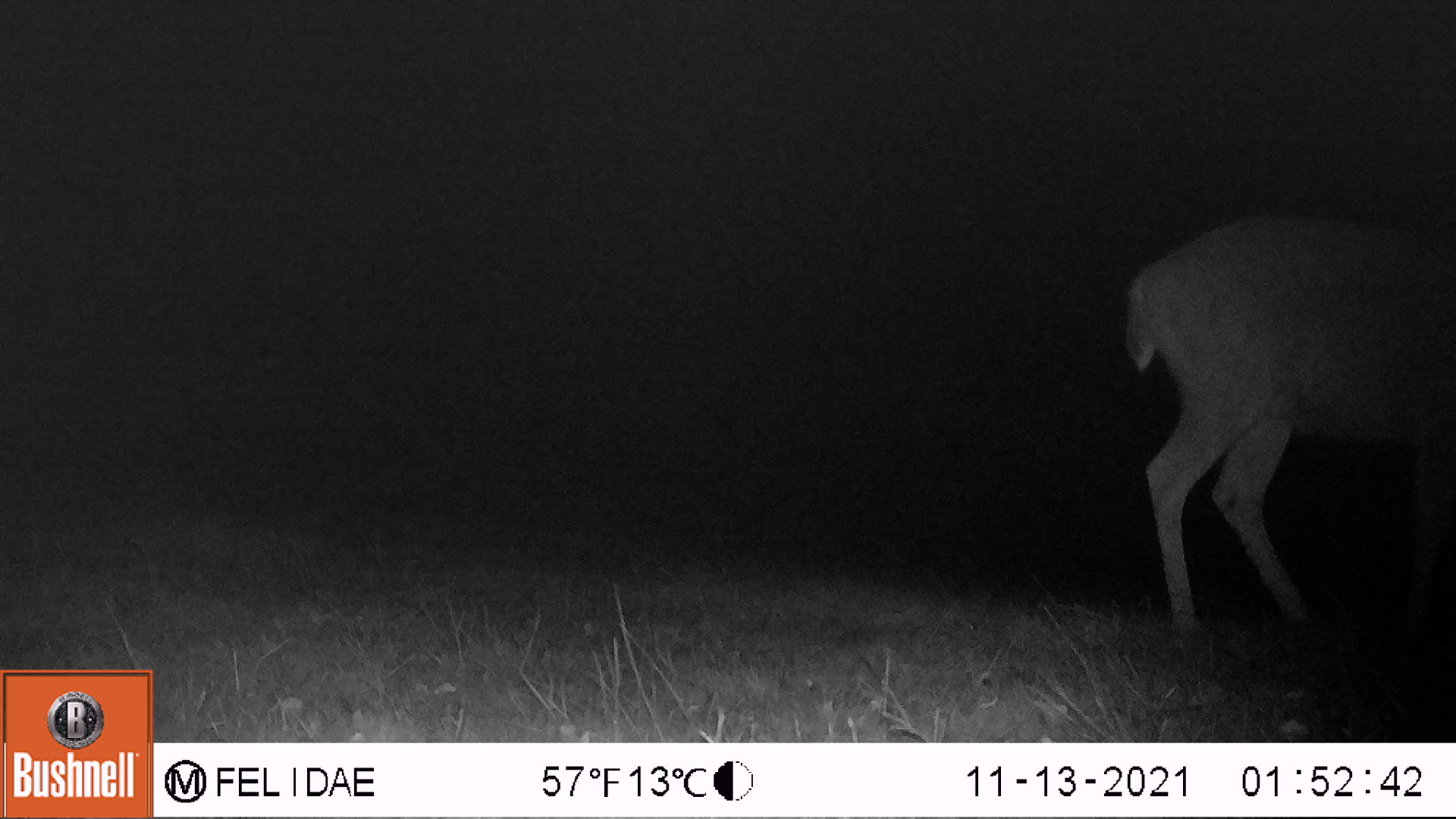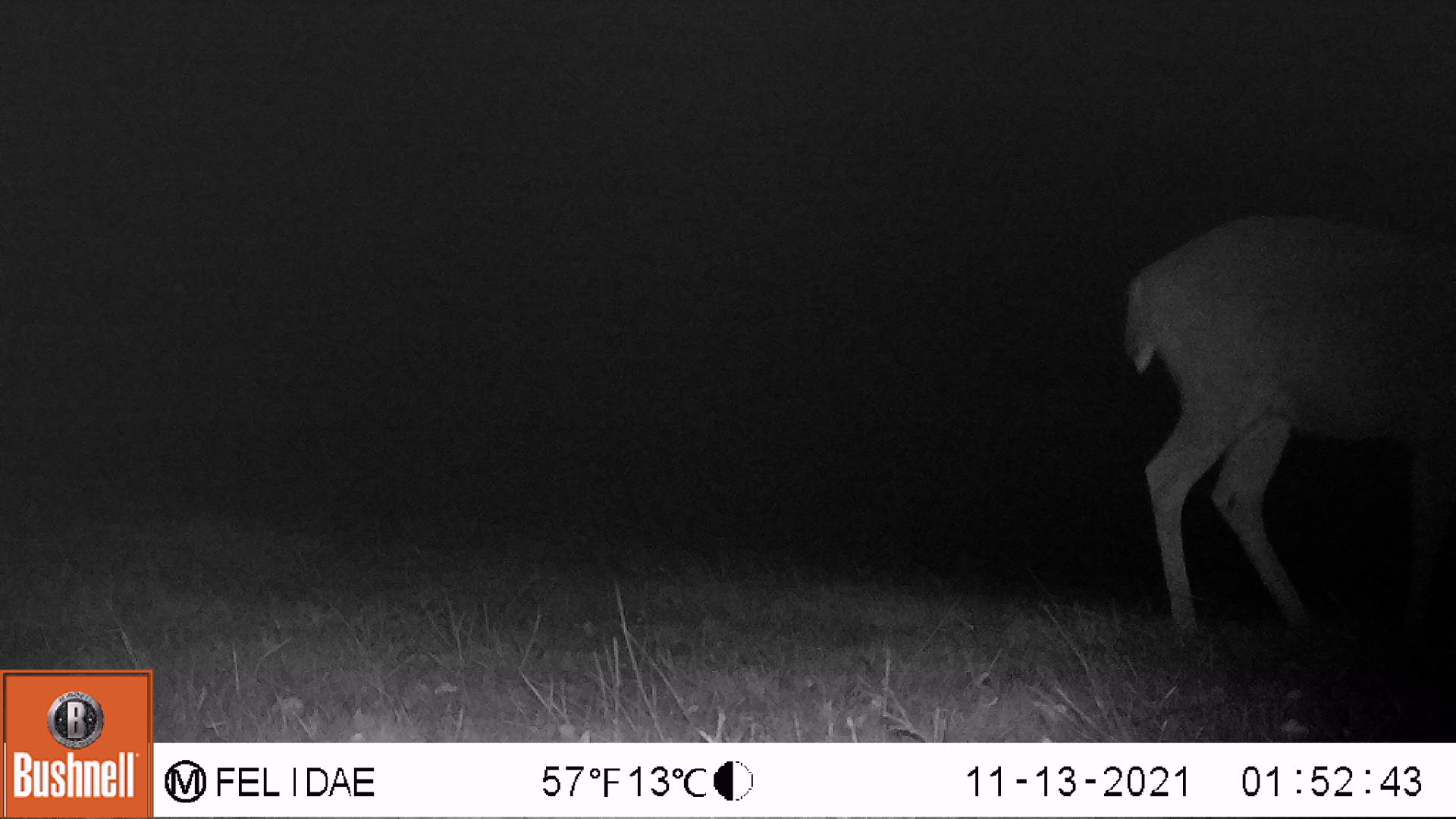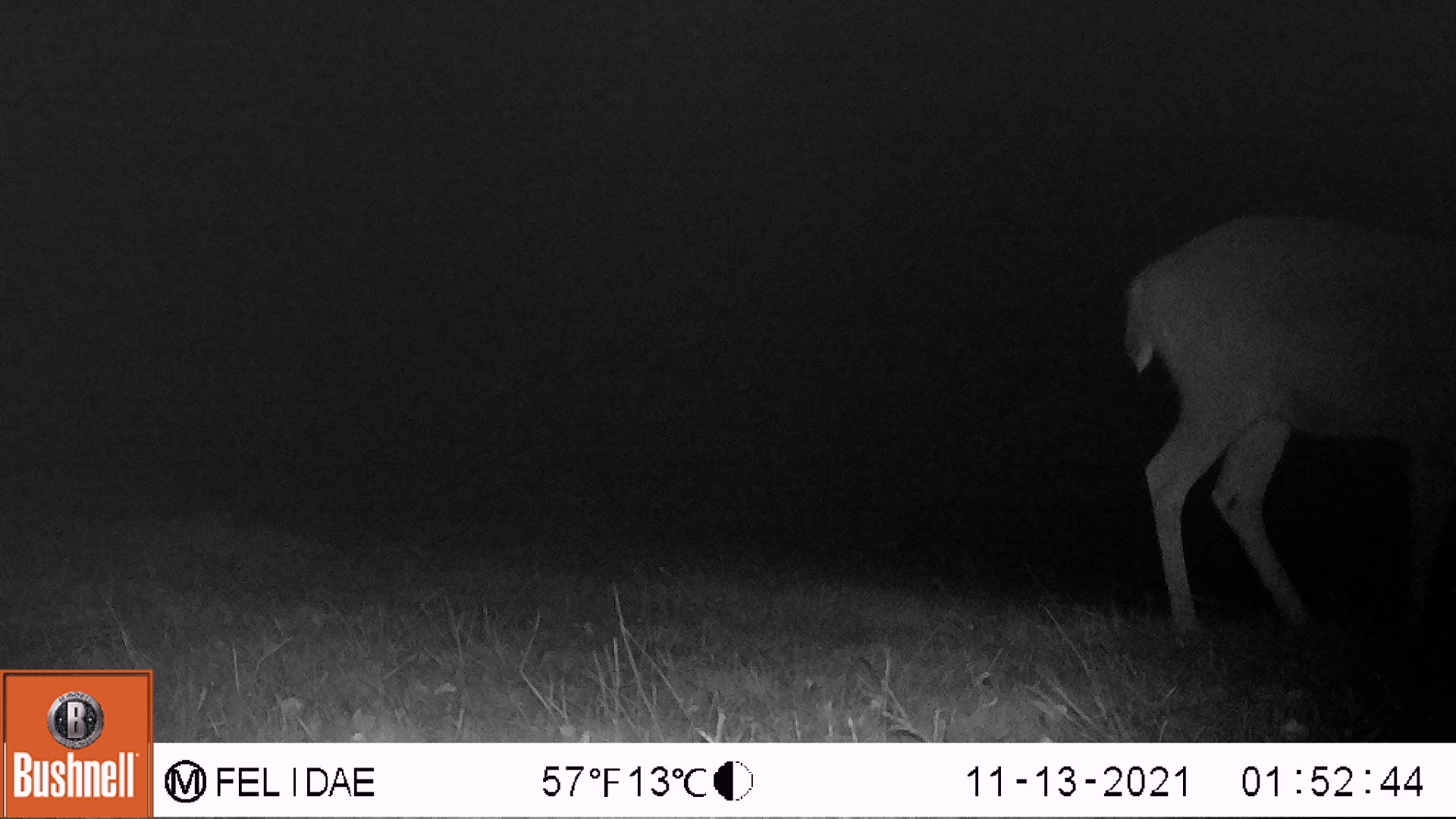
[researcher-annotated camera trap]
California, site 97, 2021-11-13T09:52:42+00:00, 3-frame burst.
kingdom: Animalia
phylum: Chordata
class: Mammalia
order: Artiodactyla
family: Cervidae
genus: Odocoileus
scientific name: Odocoileus hemionus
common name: mule deer